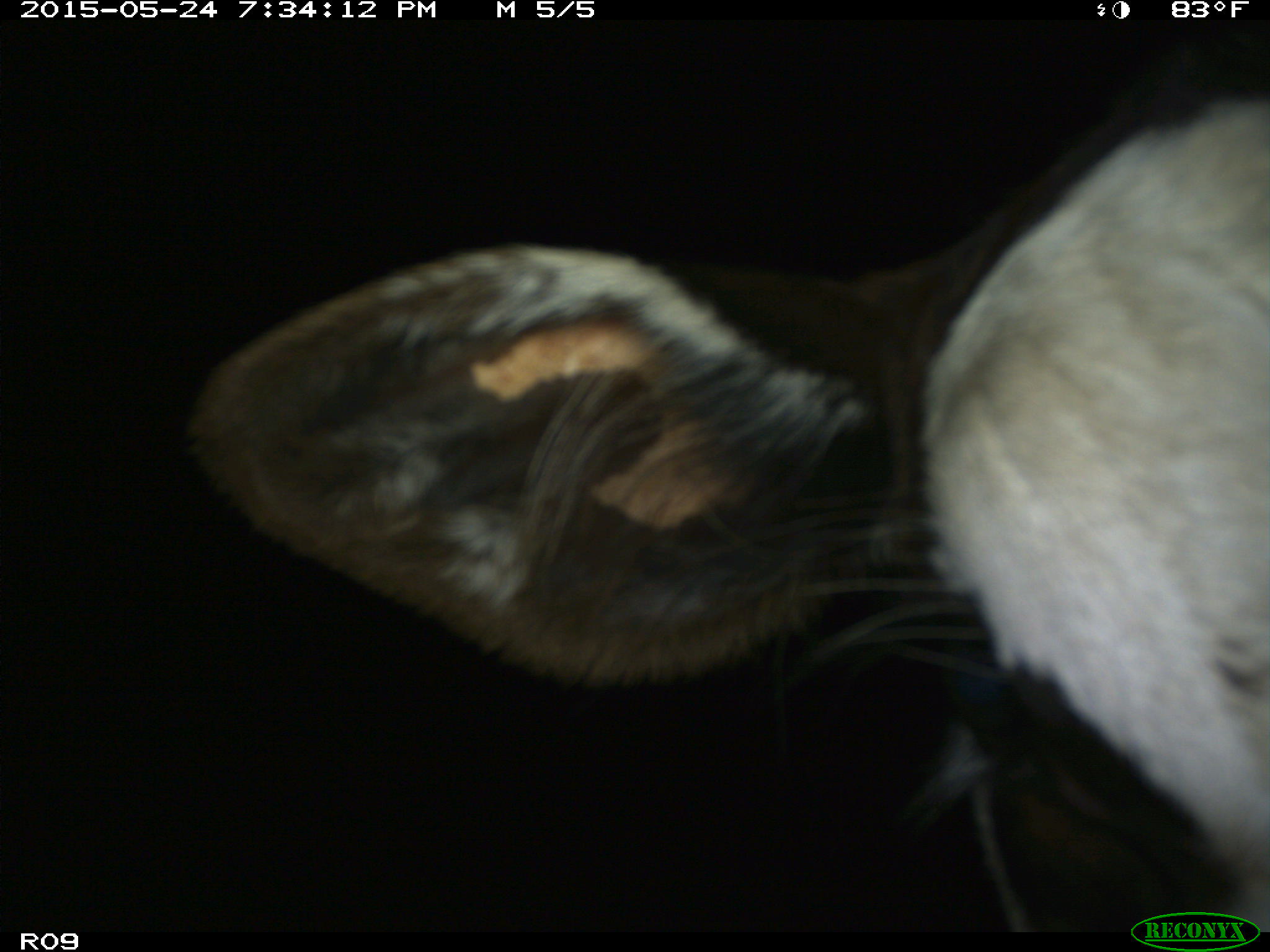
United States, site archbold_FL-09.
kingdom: Animalia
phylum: Chordata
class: Mammalia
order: Artiodactyla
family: Bovidae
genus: Bos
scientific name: Bos taurus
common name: domestic cow